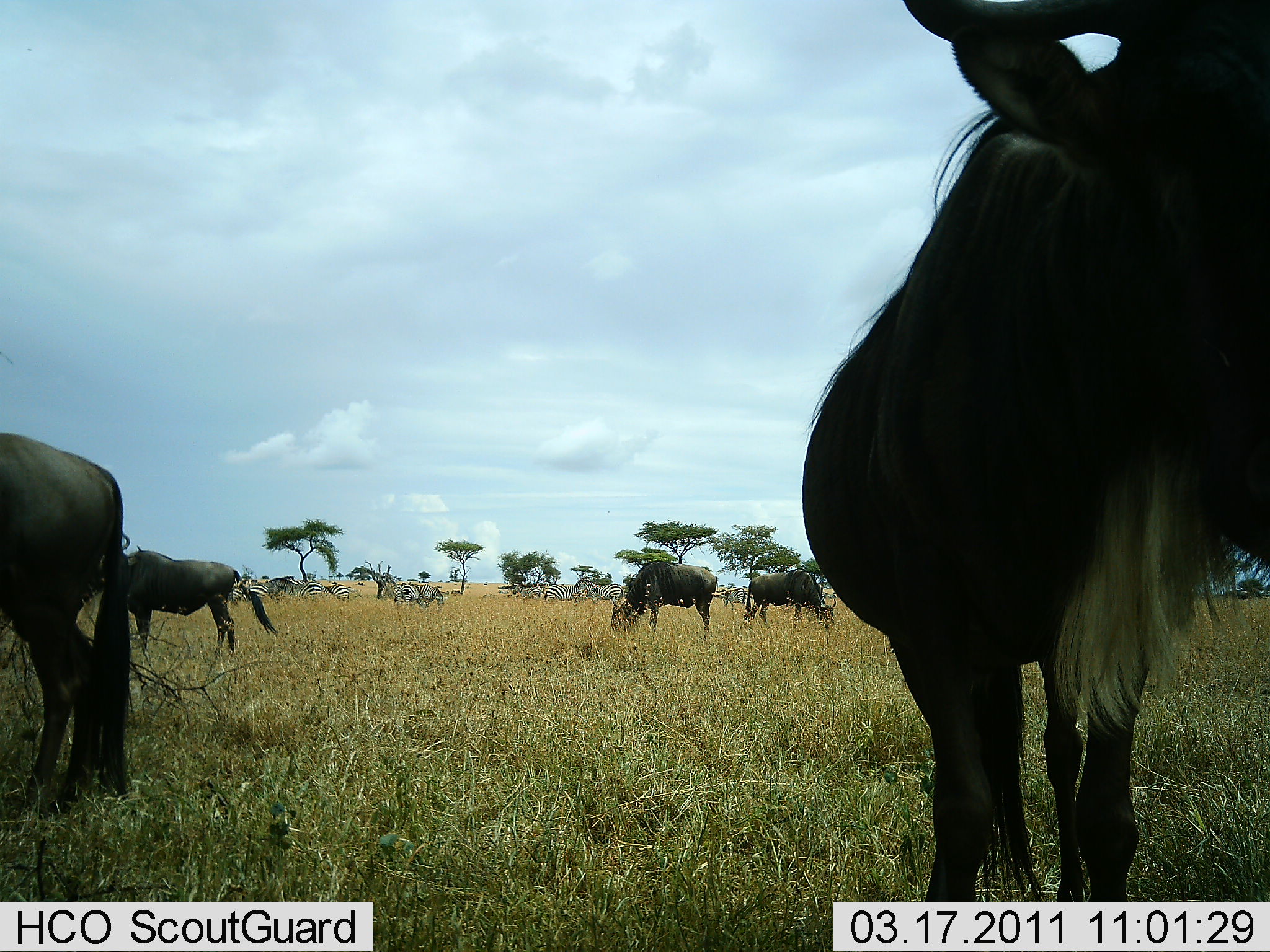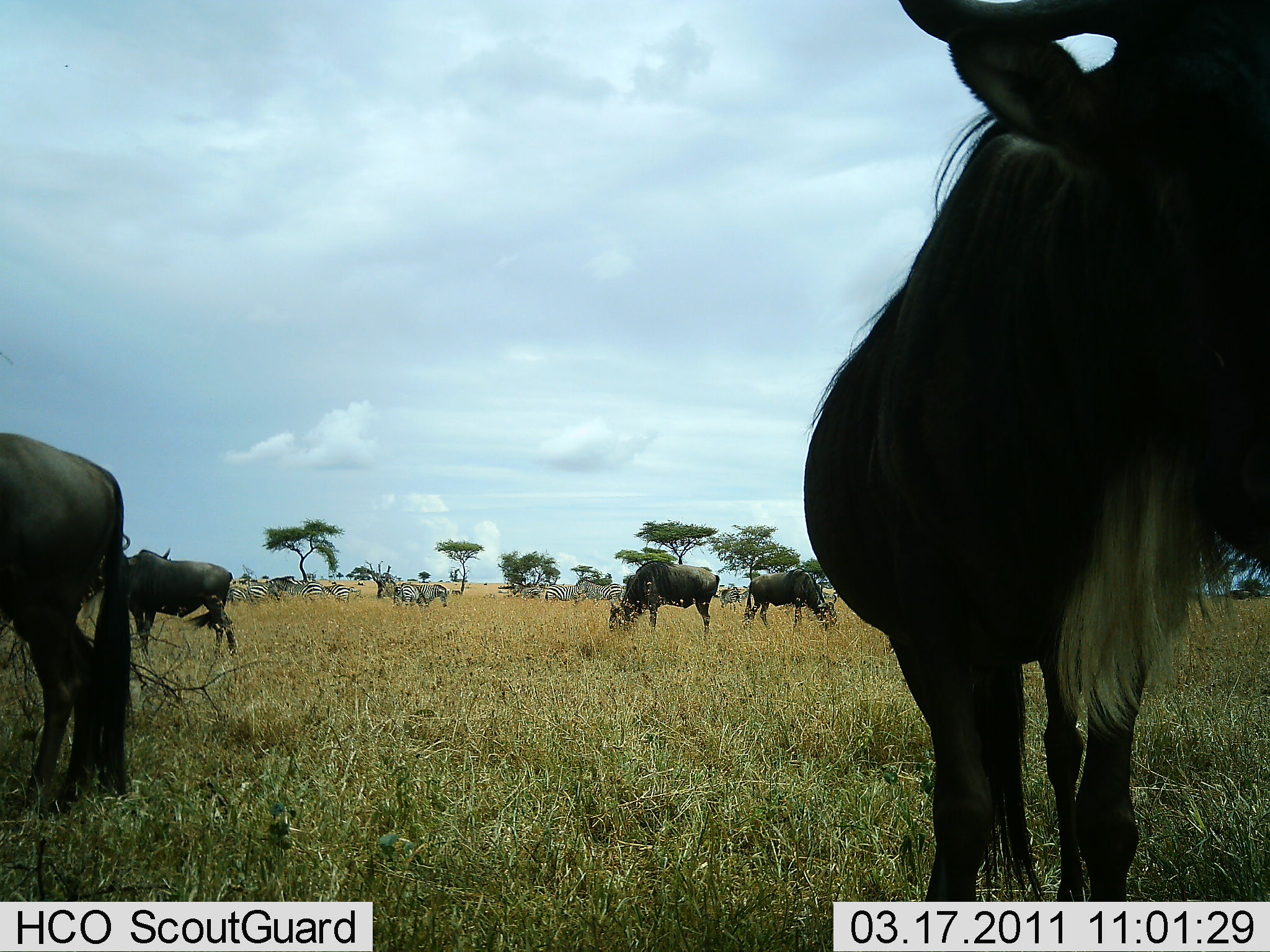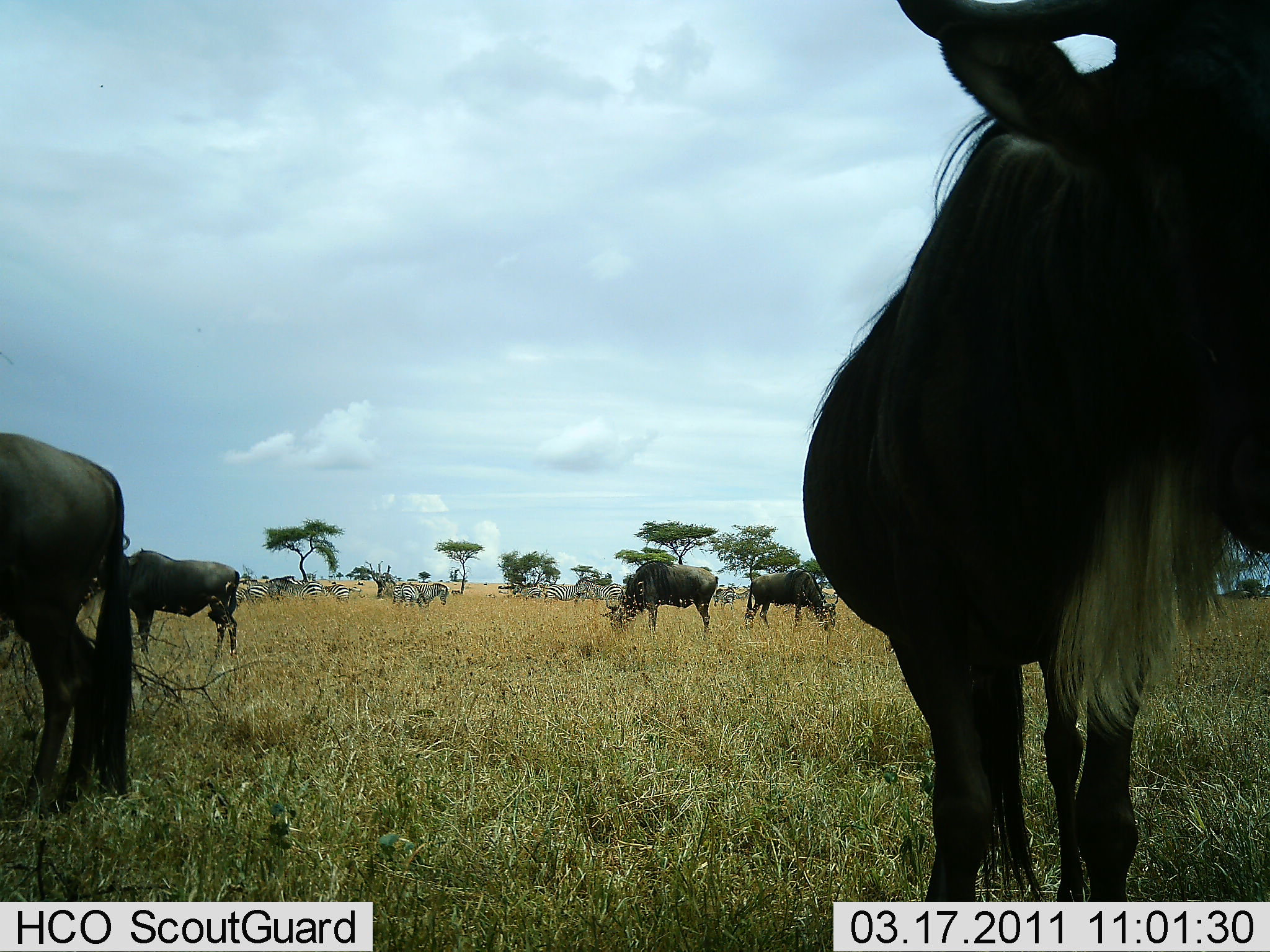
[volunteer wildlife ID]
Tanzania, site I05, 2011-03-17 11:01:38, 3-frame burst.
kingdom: Animalia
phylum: Chordata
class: Mammalia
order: Artiodactyla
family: Bovidae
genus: Connochaetes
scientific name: Connochaetes taurinus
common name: blue wildebeest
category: wildebeest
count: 5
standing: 71%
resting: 0%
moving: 0%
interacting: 0%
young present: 0%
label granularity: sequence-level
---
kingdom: Animalia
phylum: Chordata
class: Mammalia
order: Perissodactyla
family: Equidae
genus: Equus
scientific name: Equus quagga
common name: plains zebra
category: zebra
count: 8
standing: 80%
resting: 0%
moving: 20%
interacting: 0%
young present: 0%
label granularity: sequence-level